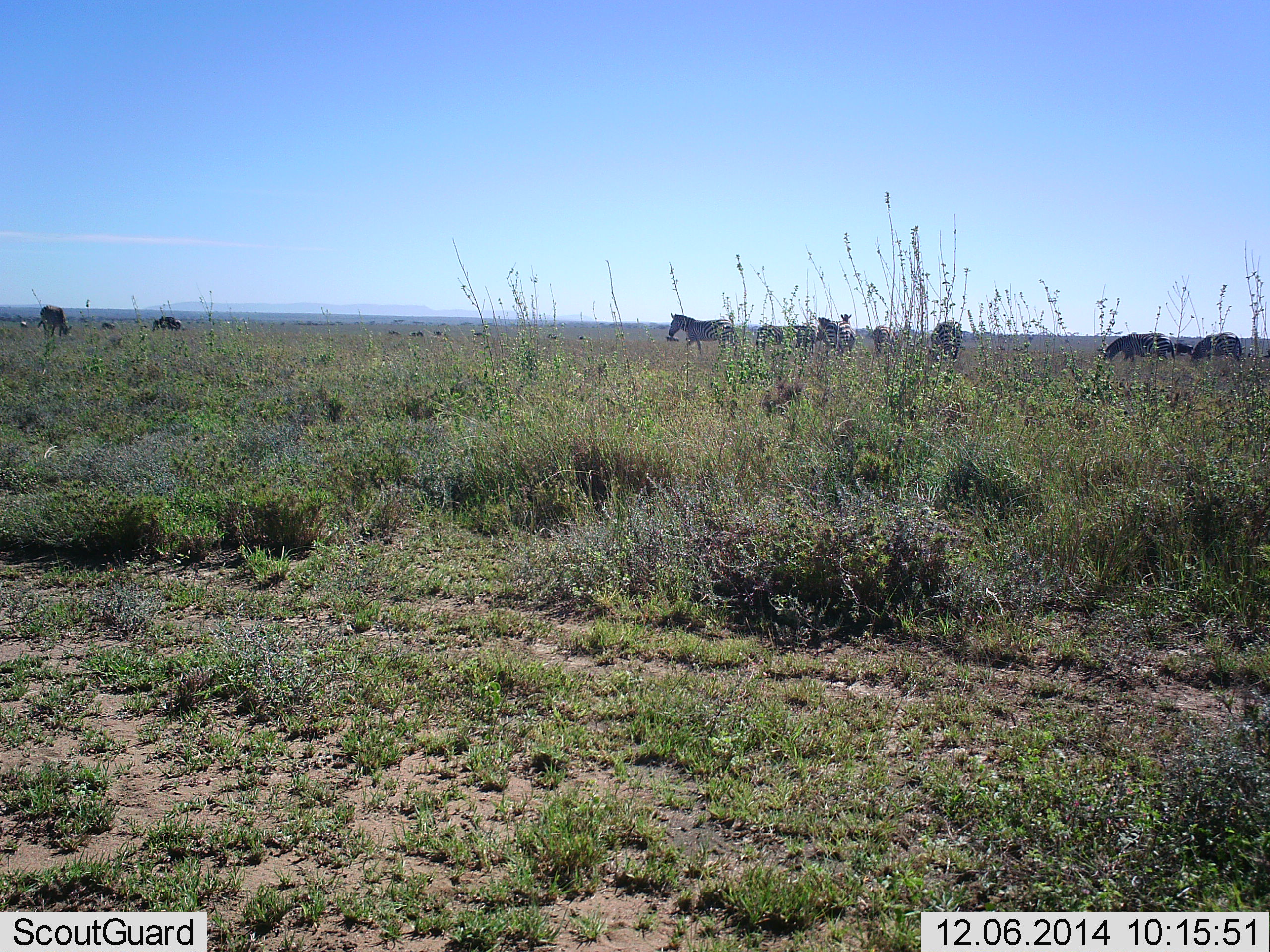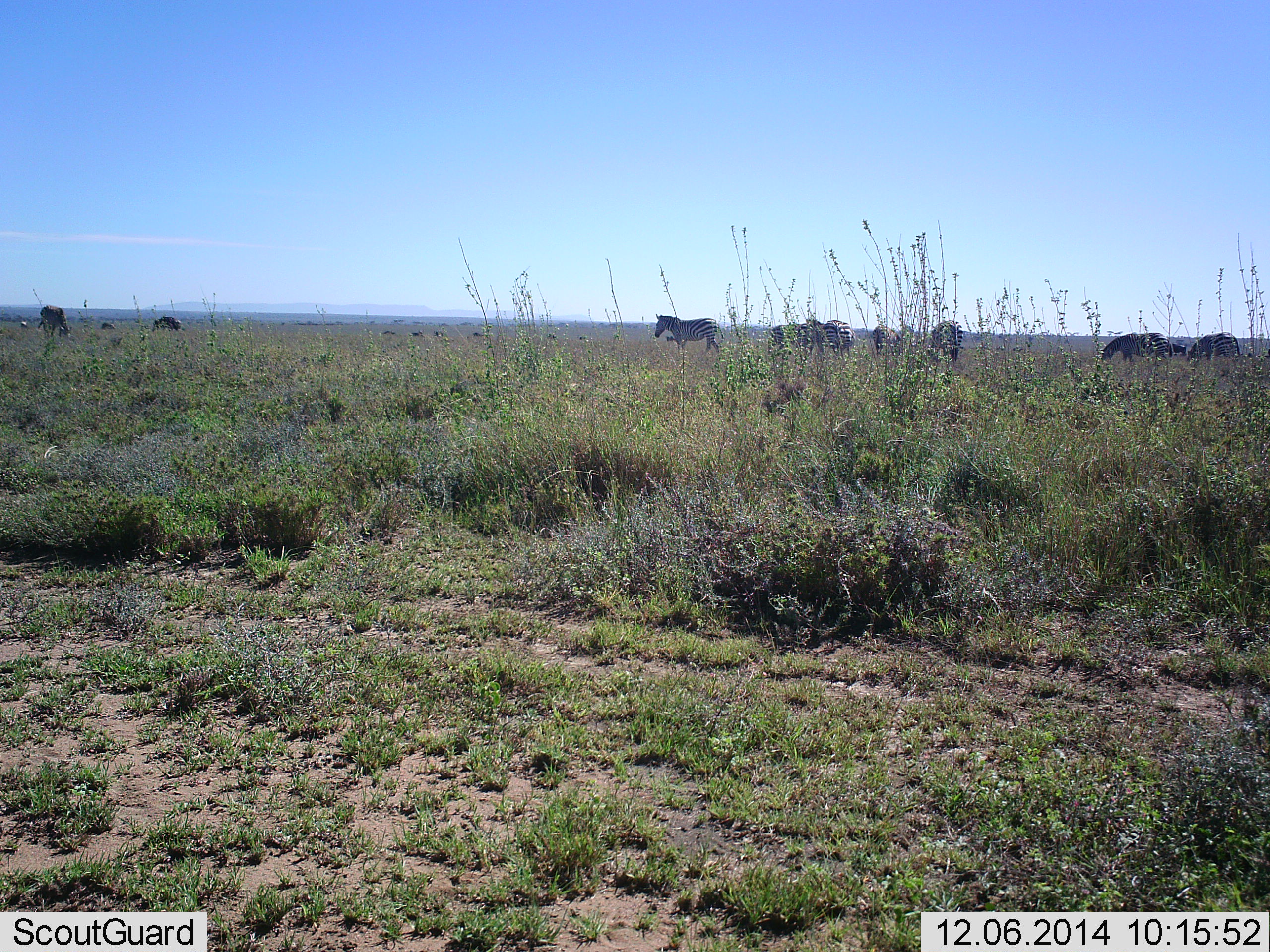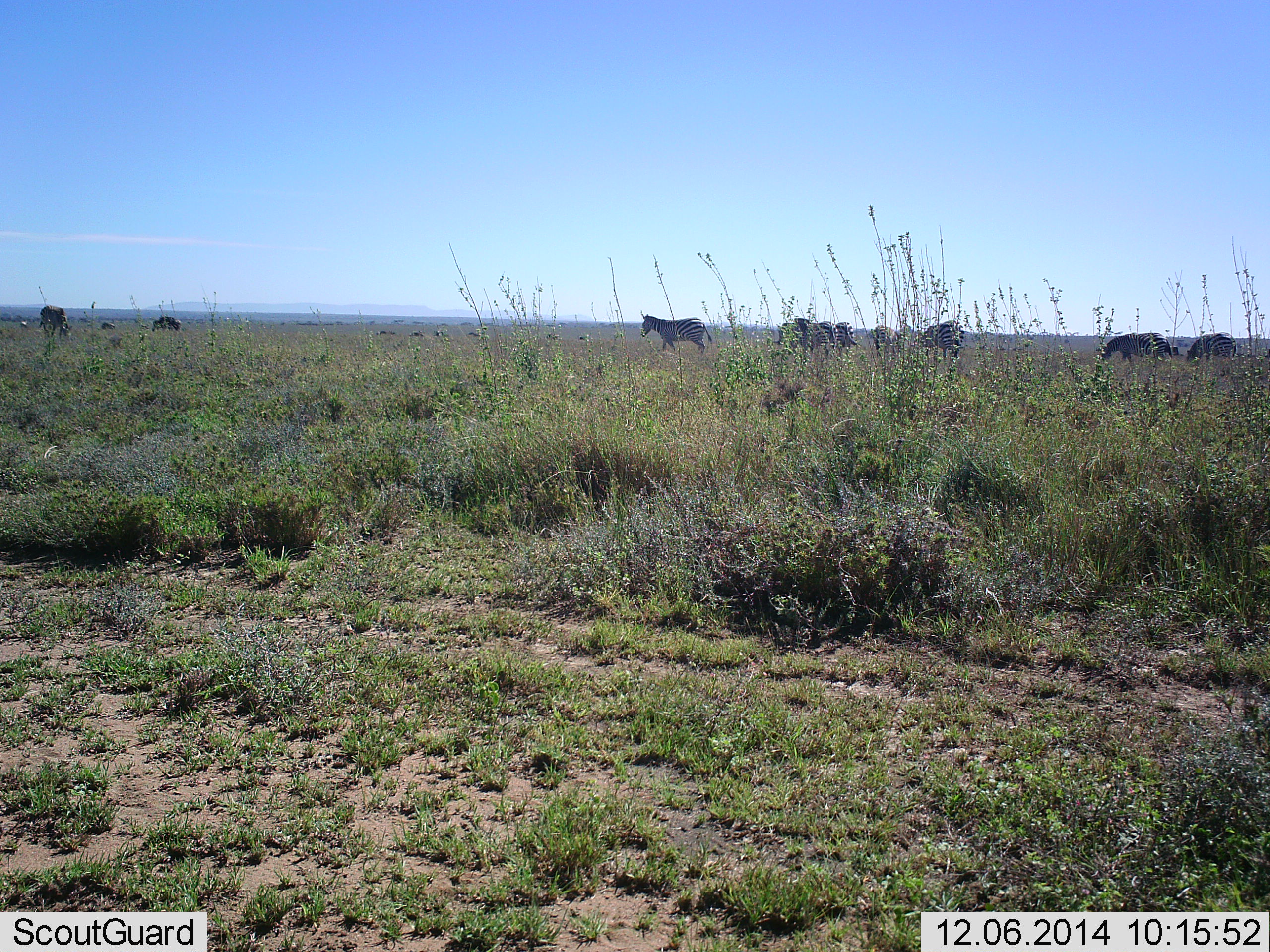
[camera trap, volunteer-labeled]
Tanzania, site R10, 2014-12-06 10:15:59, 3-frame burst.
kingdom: Animalia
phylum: Chordata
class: Mammalia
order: Perissodactyla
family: Equidae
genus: Equus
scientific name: Equus quagga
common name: plains zebra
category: zebra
Zebra (plains zebra) (Equus quagga), count 11-50. Behavior (volunteer vote fractions): standing 18%, resting 0%, moving 82%, interacting 0%. Young present (vote fraction): 0%. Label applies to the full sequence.